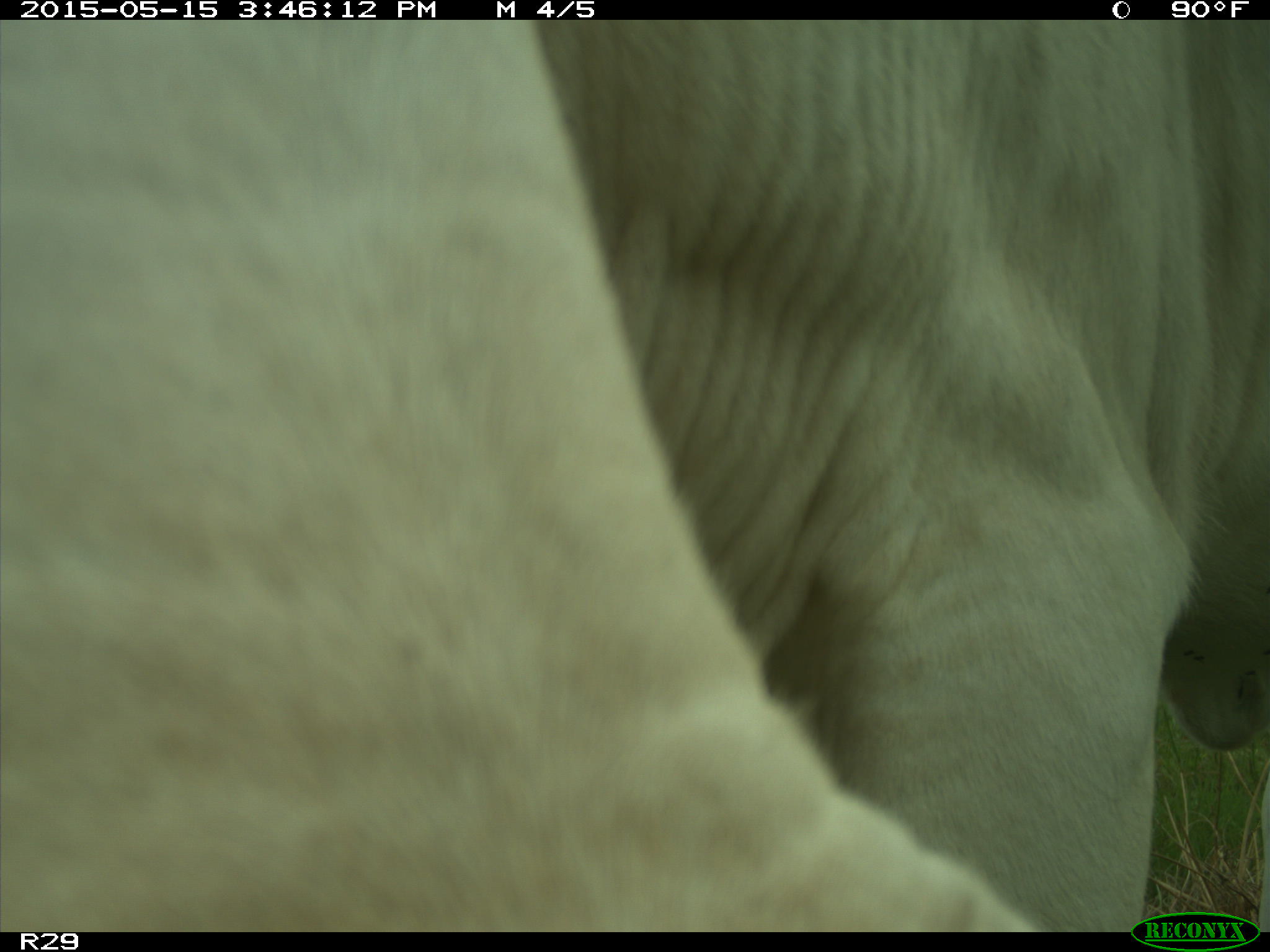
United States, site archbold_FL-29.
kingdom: Animalia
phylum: Chordata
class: Mammalia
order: Artiodactyla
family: Bovidae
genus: Bos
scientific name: Bos taurus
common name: domestic cow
Bos taurus (domestic cow).